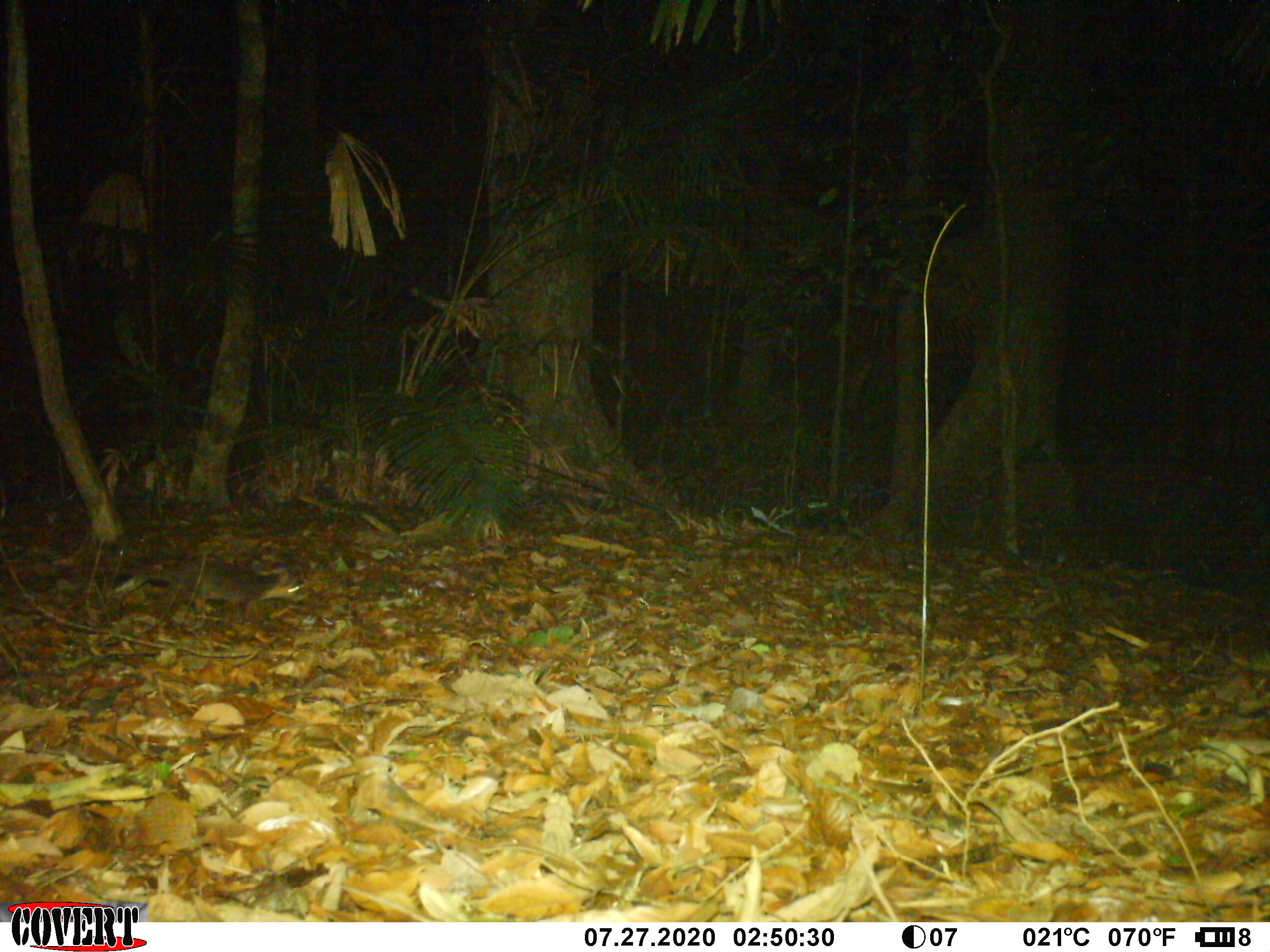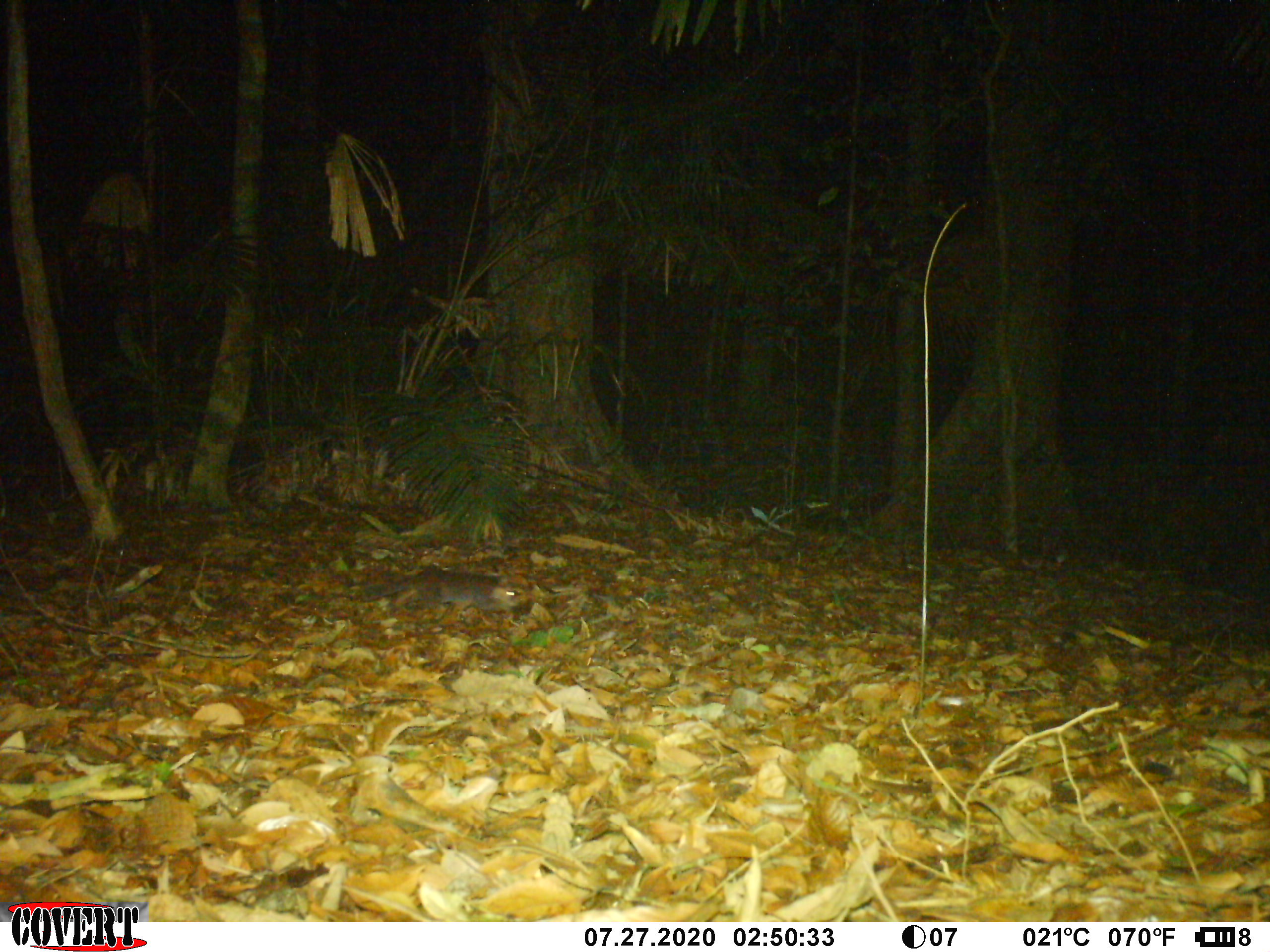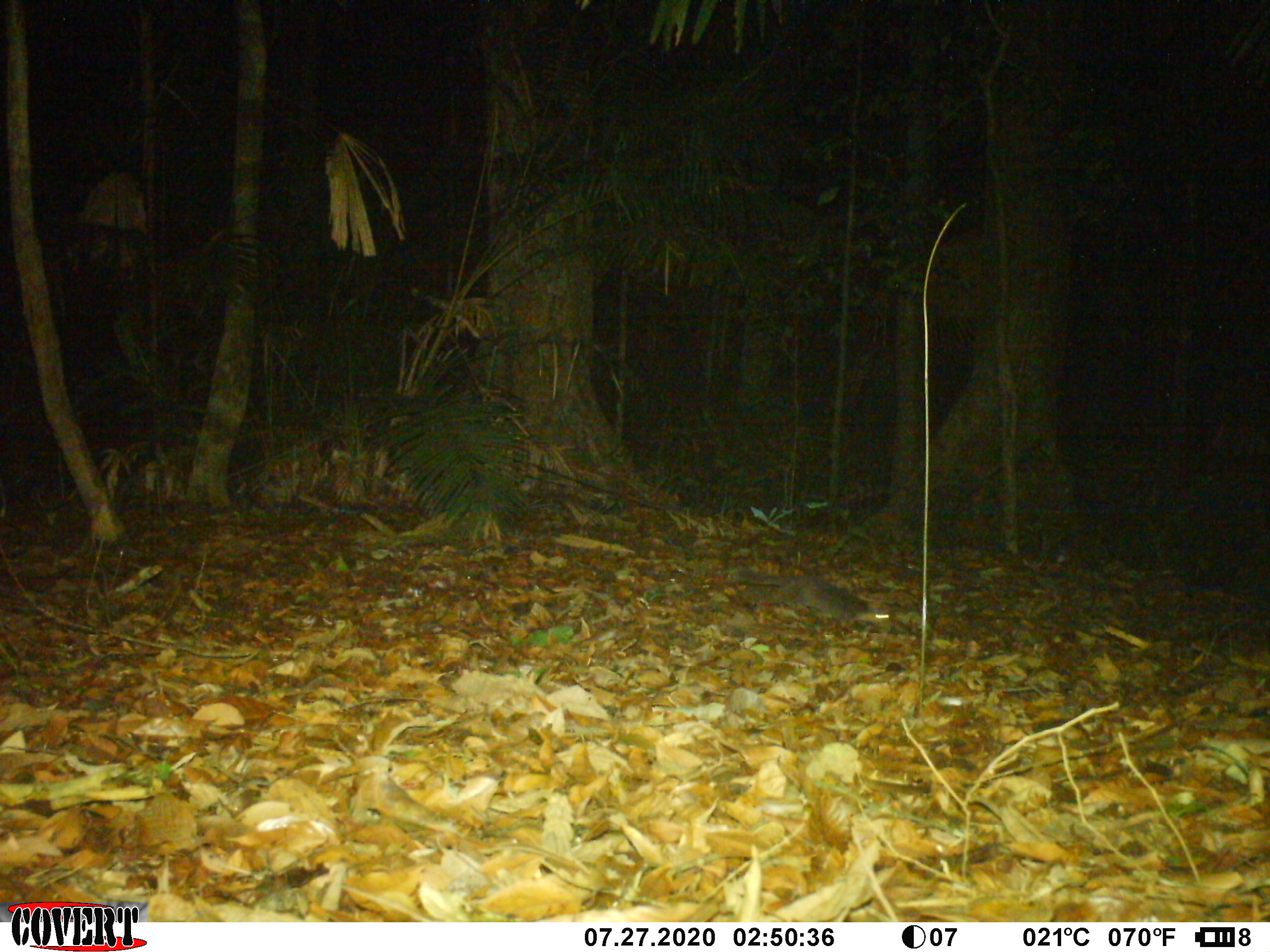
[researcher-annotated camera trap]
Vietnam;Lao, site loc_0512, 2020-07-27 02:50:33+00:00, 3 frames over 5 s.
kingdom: Animalia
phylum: Chordata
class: Mammalia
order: Carnivora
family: Mustelidae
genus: Melogale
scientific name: Melogale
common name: ferret badger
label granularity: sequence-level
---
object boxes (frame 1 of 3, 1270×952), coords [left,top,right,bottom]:
ferret badger: [112,553,308,626]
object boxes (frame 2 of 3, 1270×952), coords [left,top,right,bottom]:
ferret badger: [361,562,520,629]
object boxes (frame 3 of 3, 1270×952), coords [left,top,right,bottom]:
ferret badger: [735,567,889,630]